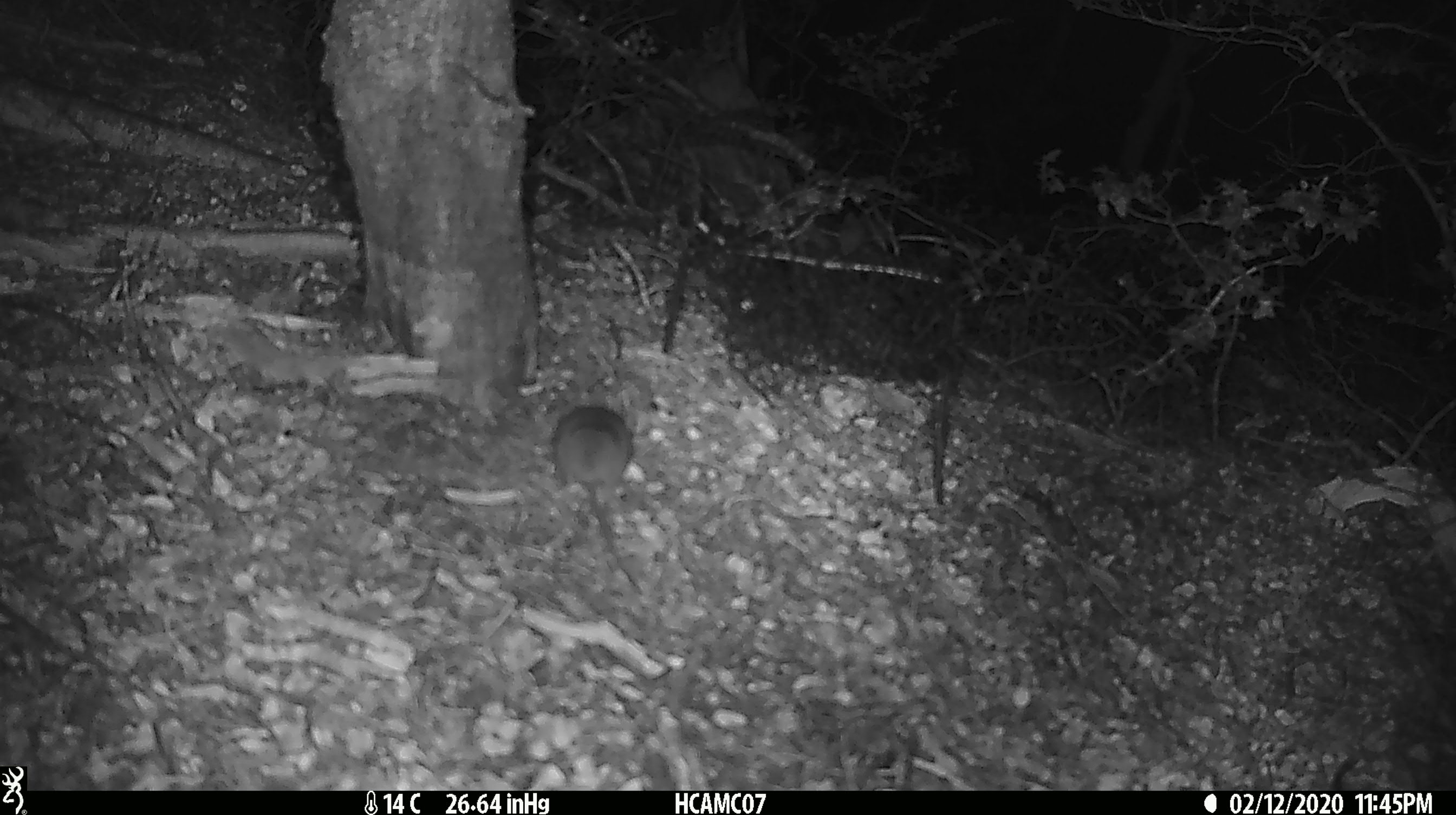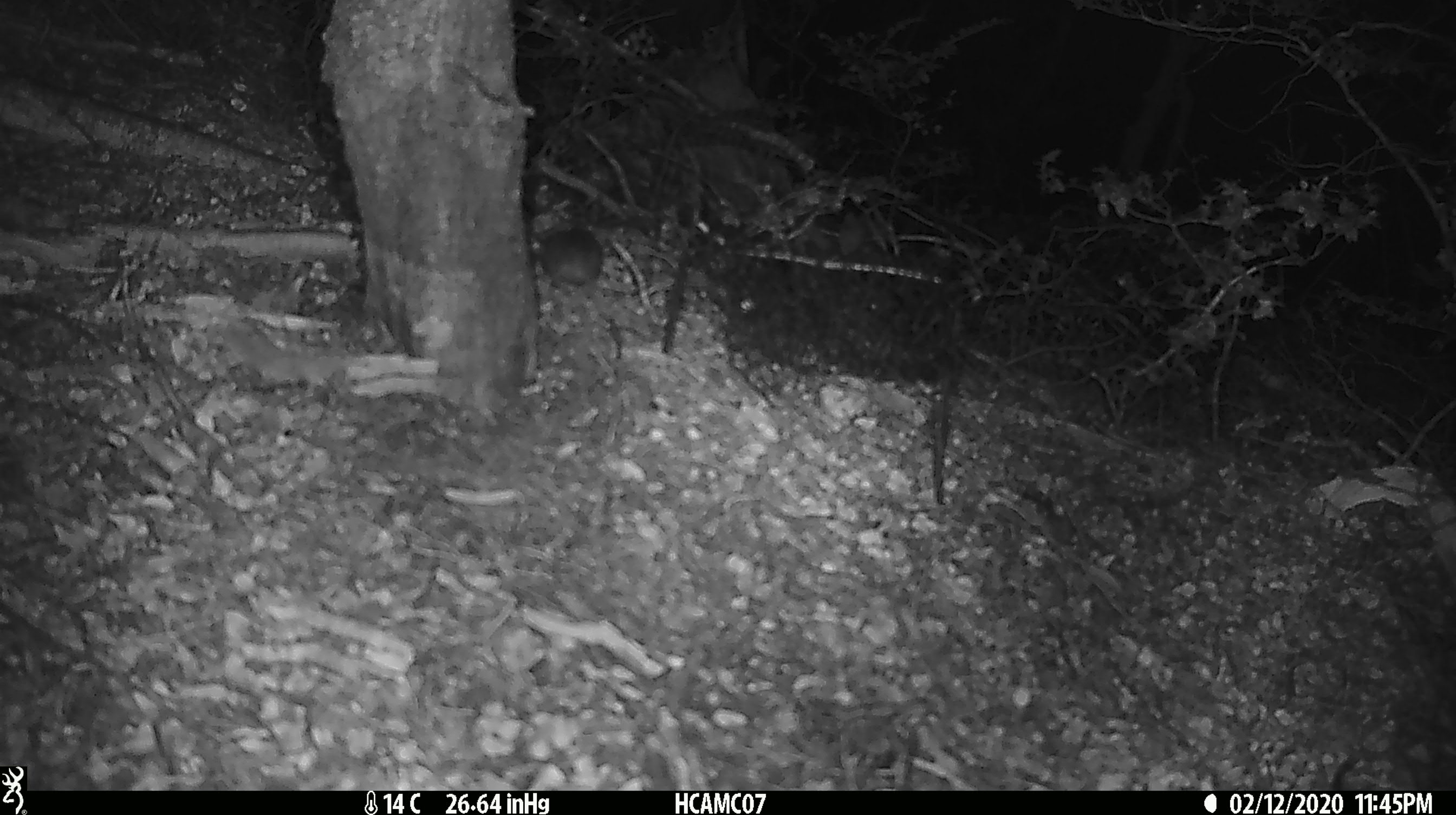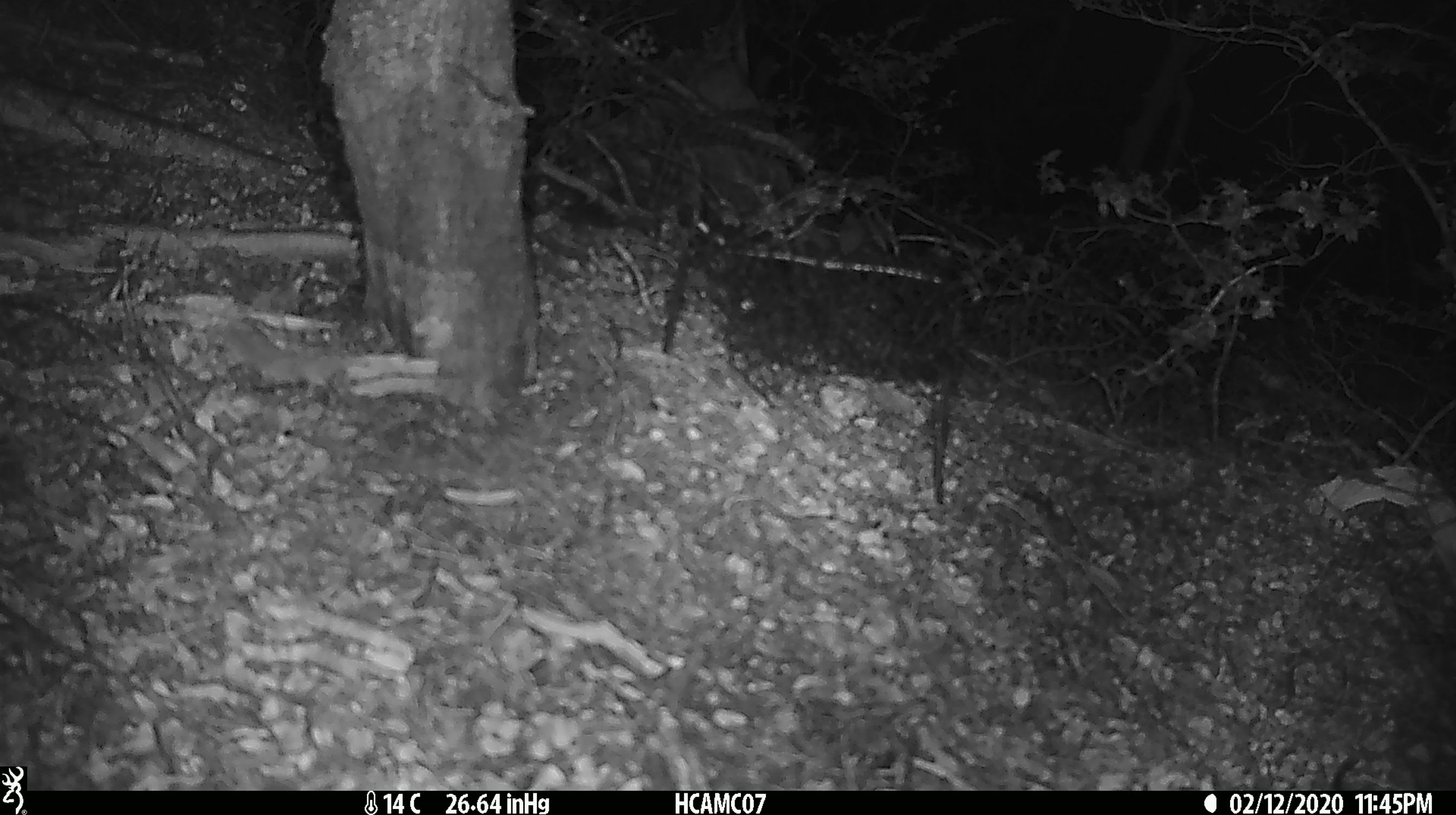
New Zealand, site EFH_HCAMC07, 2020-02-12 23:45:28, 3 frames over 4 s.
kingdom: Animalia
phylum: Chordata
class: Mammalia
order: Rodentia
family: Muridae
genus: Mus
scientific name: Mus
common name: mouse